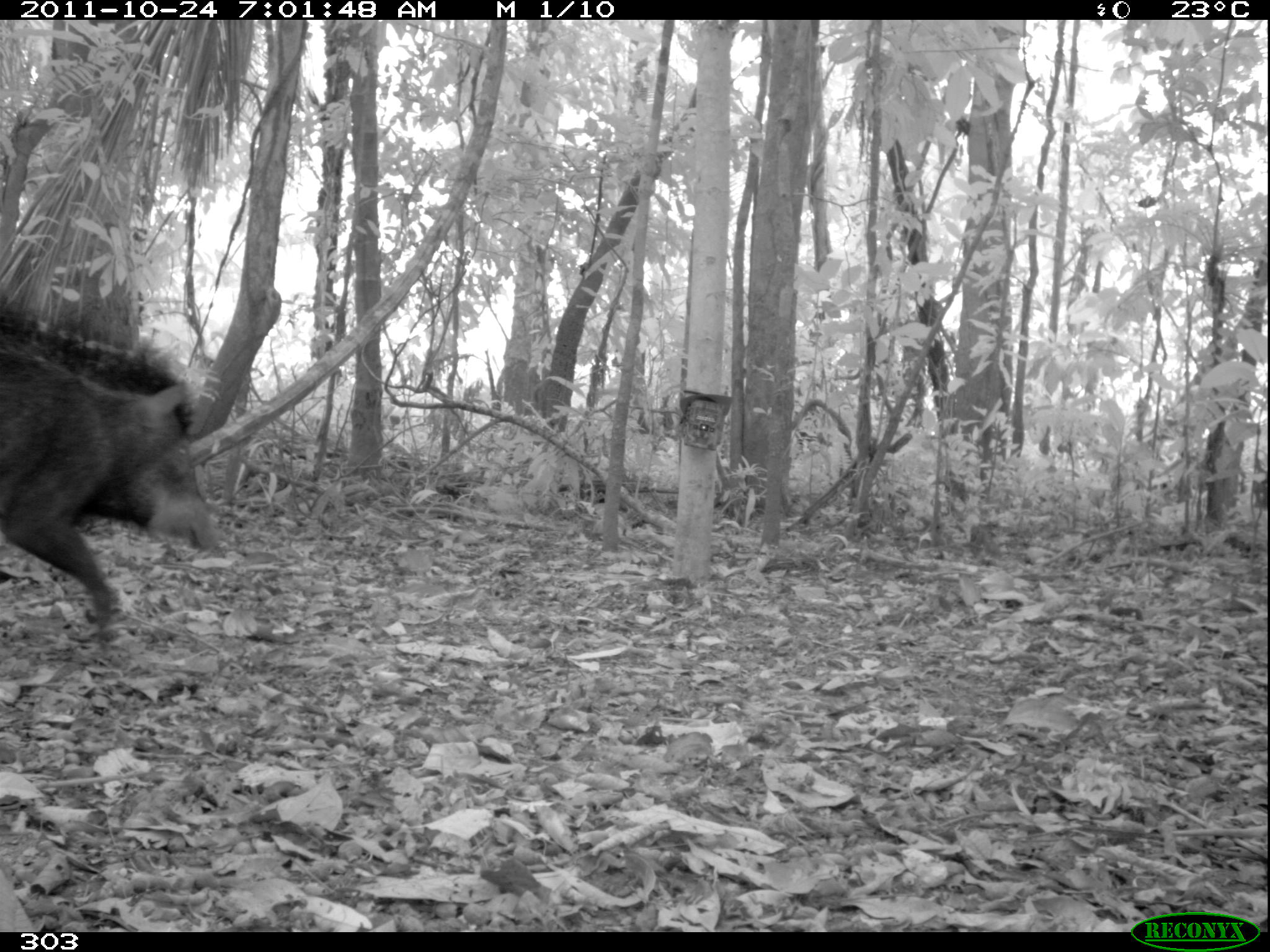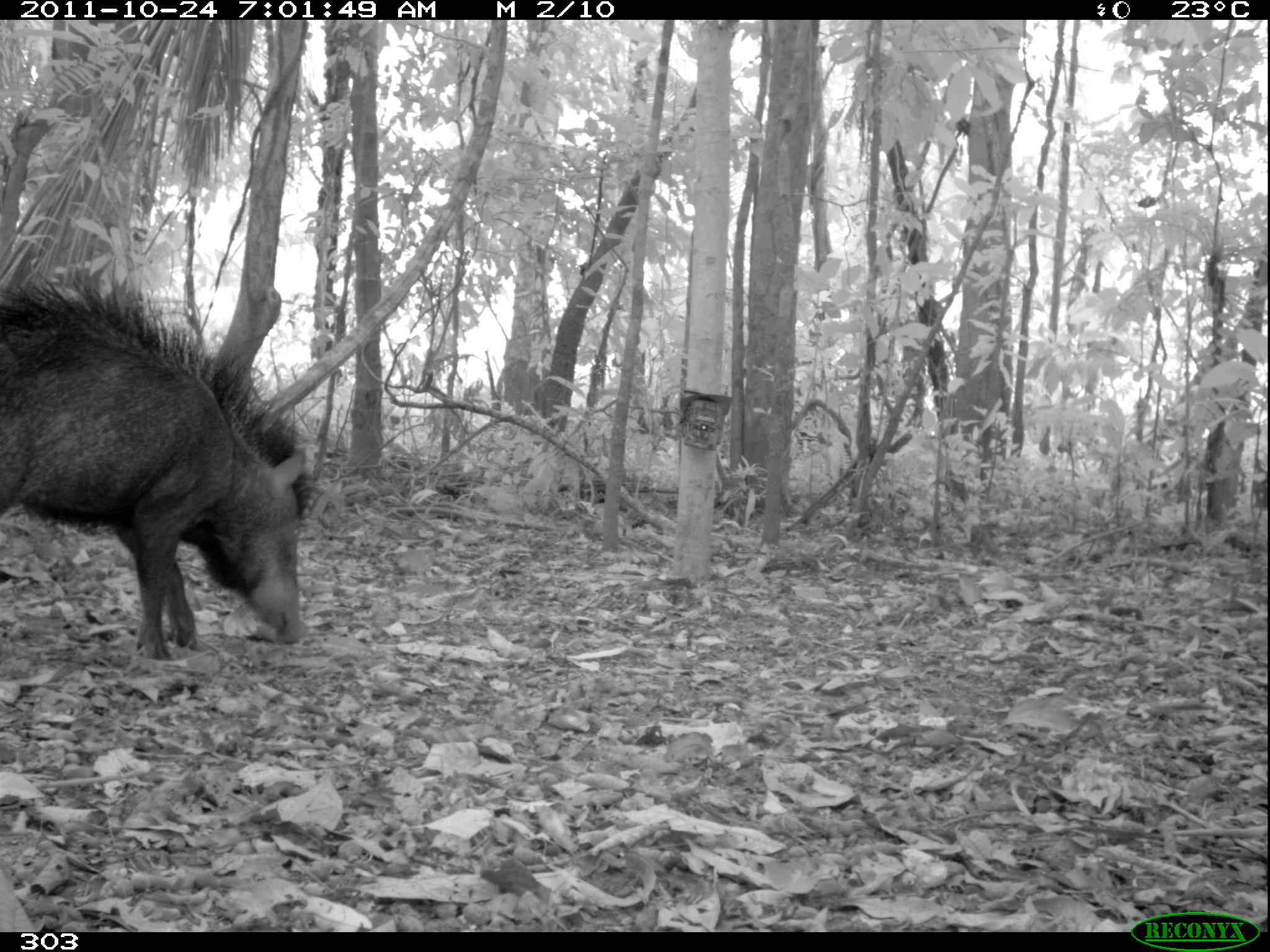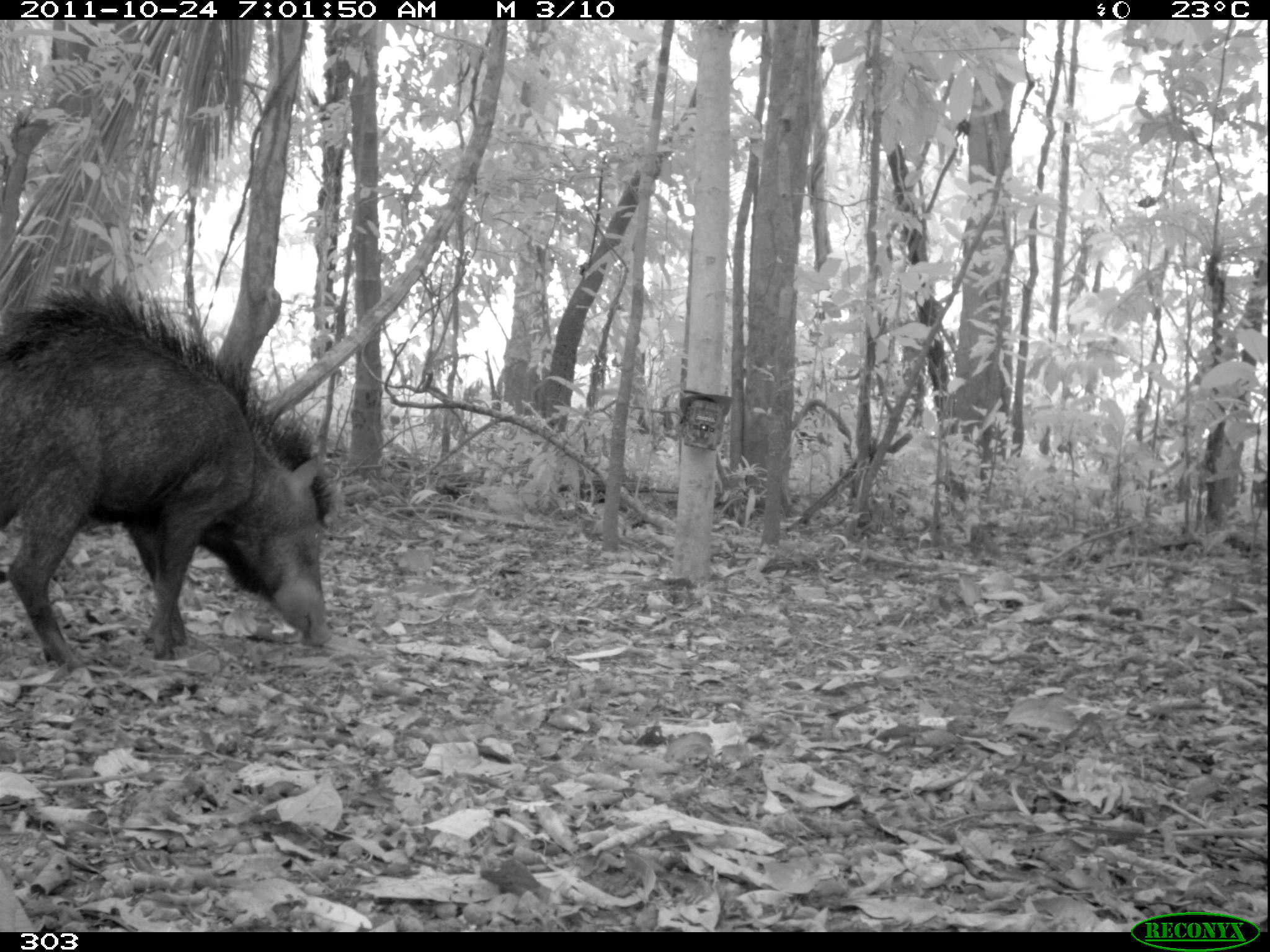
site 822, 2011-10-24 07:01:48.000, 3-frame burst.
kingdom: Animalia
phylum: Chordata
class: Mammalia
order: Artiodactyla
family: Tayassuidae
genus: Tayassu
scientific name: Tayassu pecari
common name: white-lipped peccary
Tayassu pecari (white-lipped peccary).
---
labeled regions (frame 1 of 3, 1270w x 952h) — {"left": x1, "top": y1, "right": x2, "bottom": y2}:
tayassu pecari: {"left": 0, "top": 282, "right": 217, "bottom": 638}